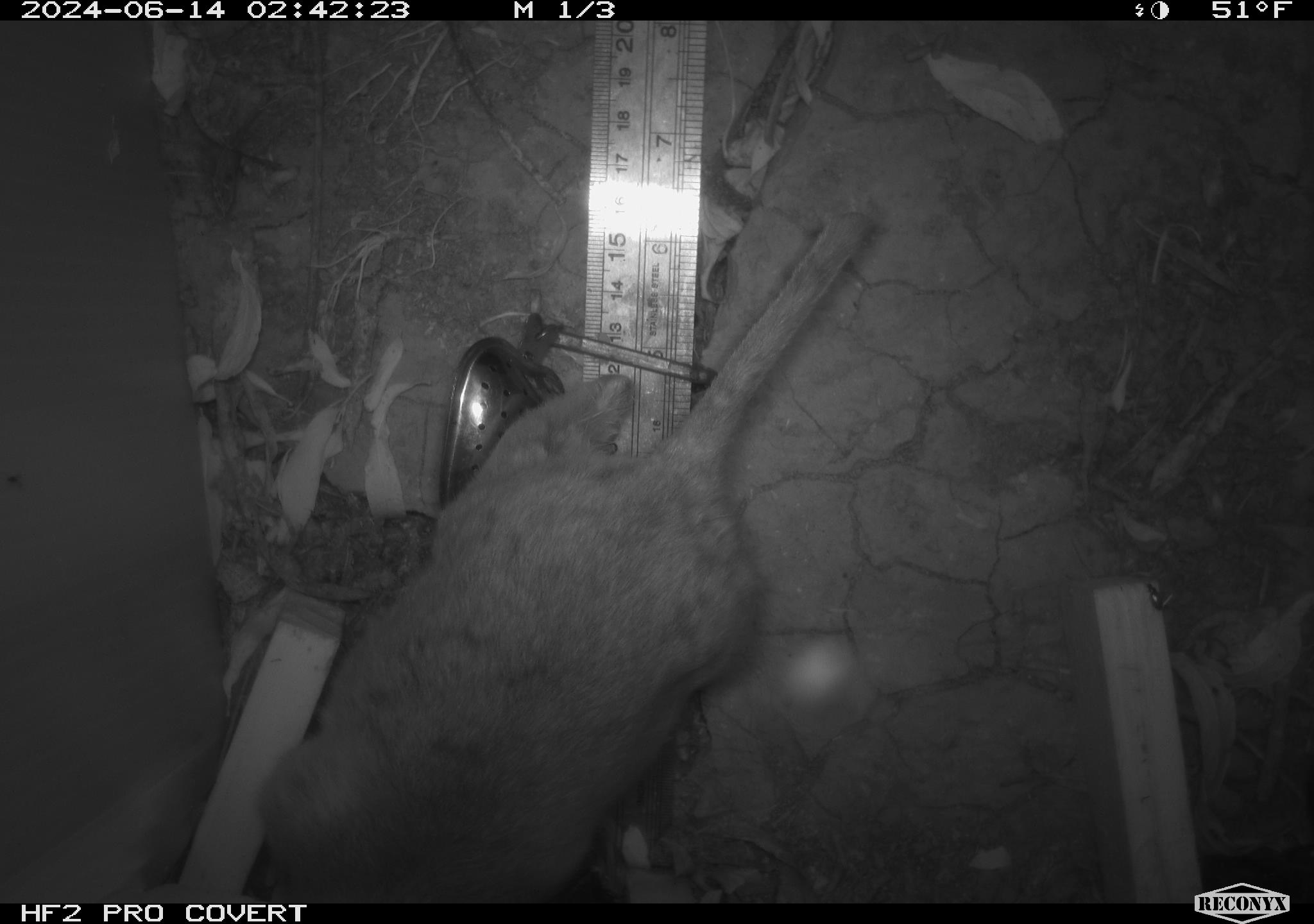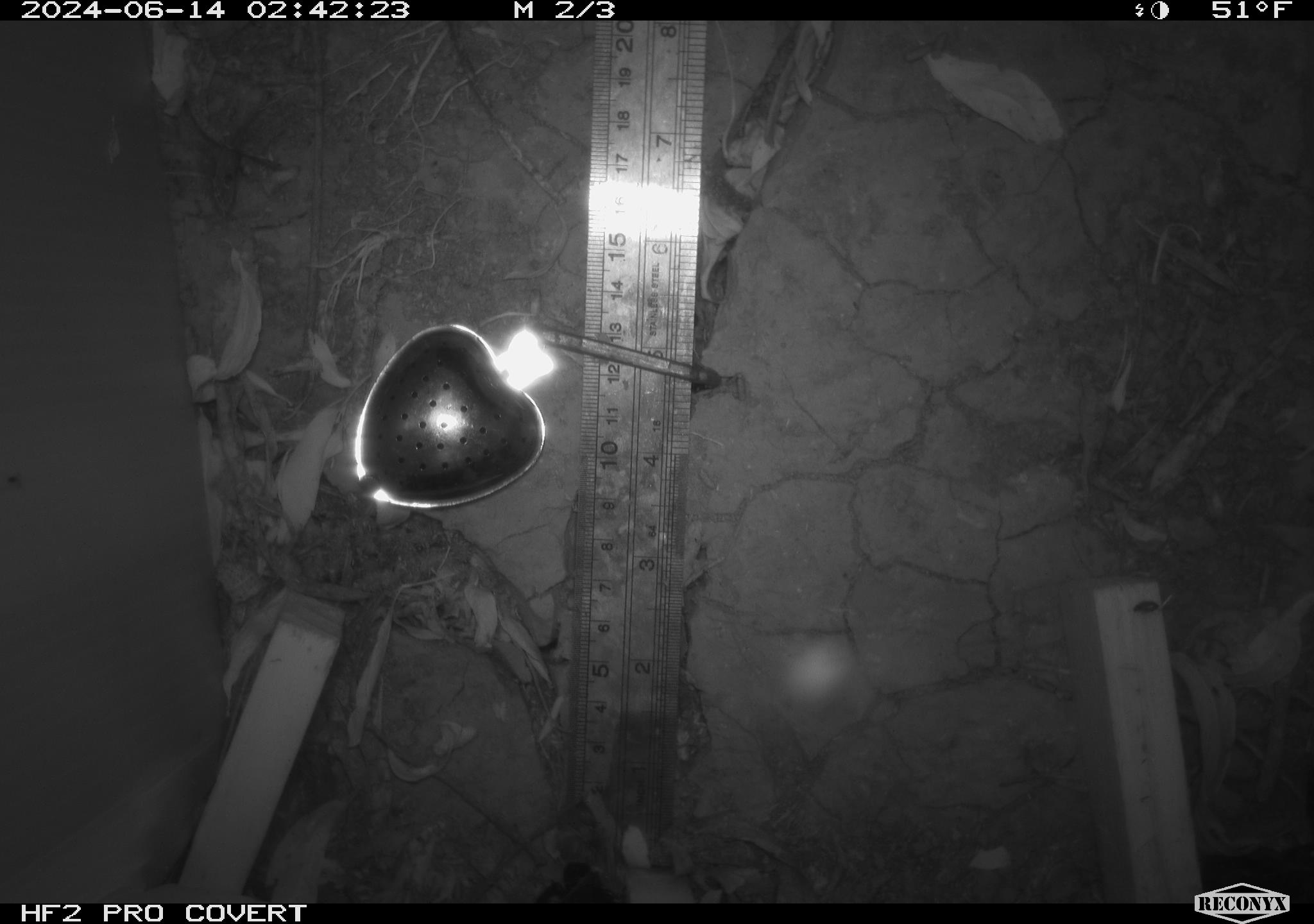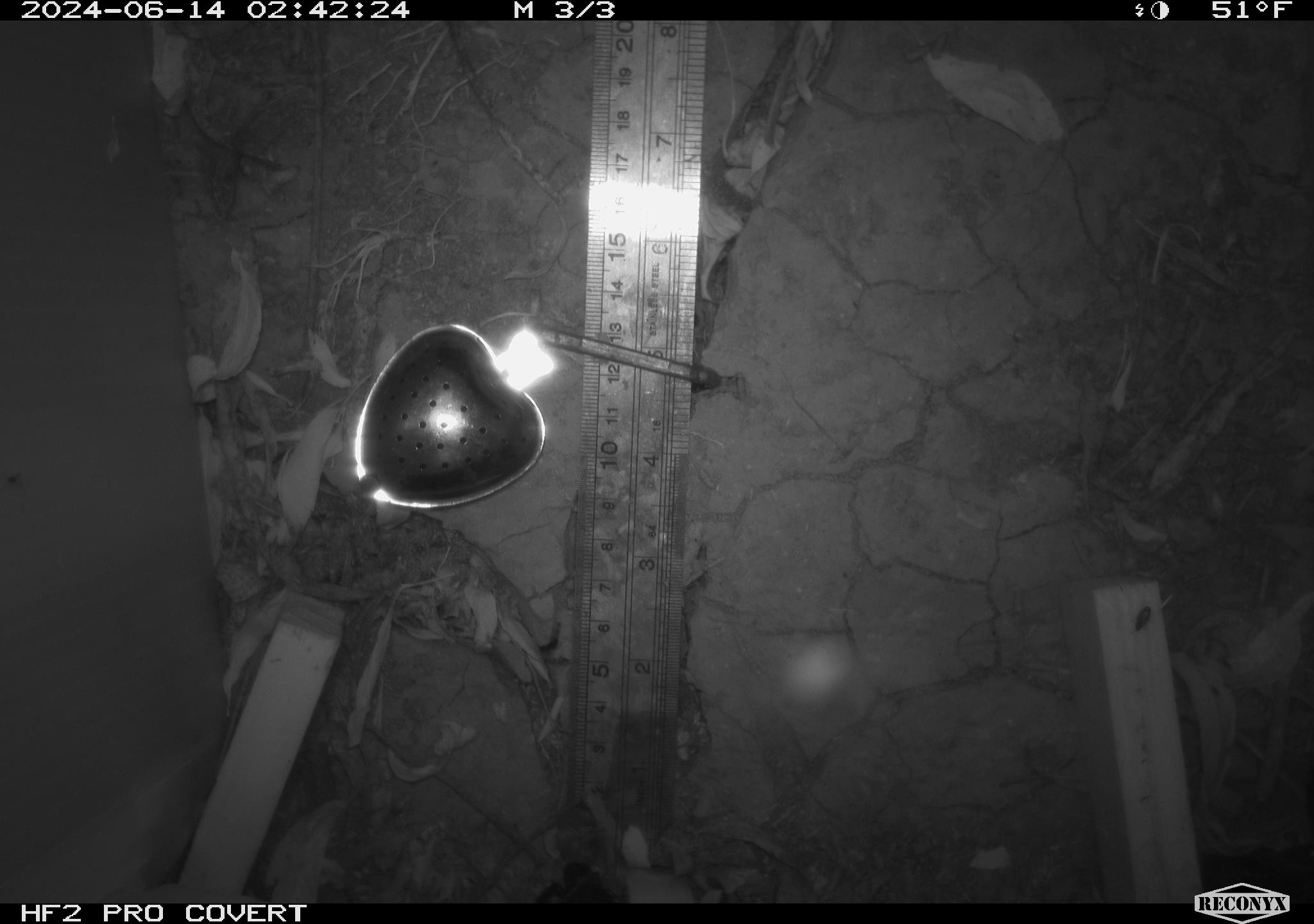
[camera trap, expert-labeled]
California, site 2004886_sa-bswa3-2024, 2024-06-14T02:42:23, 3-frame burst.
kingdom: Animalia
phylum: Chordata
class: Mammalia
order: Rodentia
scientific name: Rodentia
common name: woodrat or rat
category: woodrat or rat species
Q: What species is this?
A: Woodrat or rat species (woodrat or rat) (Rodentia).